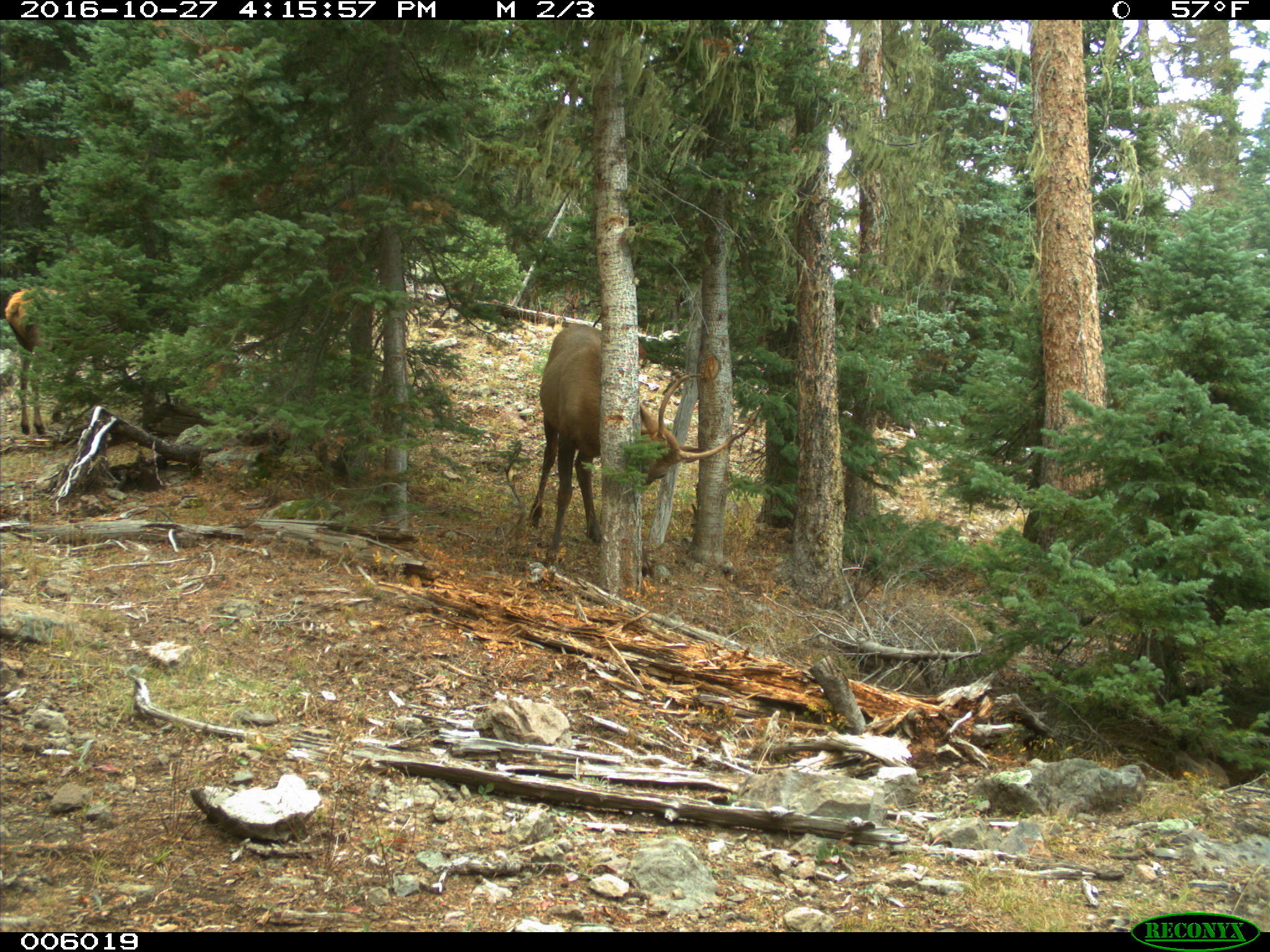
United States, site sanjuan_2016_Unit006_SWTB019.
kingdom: Animalia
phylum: Chordata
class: Mammalia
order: Artiodactyla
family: Cervidae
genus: Cervus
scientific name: Cervus elaphus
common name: red deer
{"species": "Cervus elaphus (red deer)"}